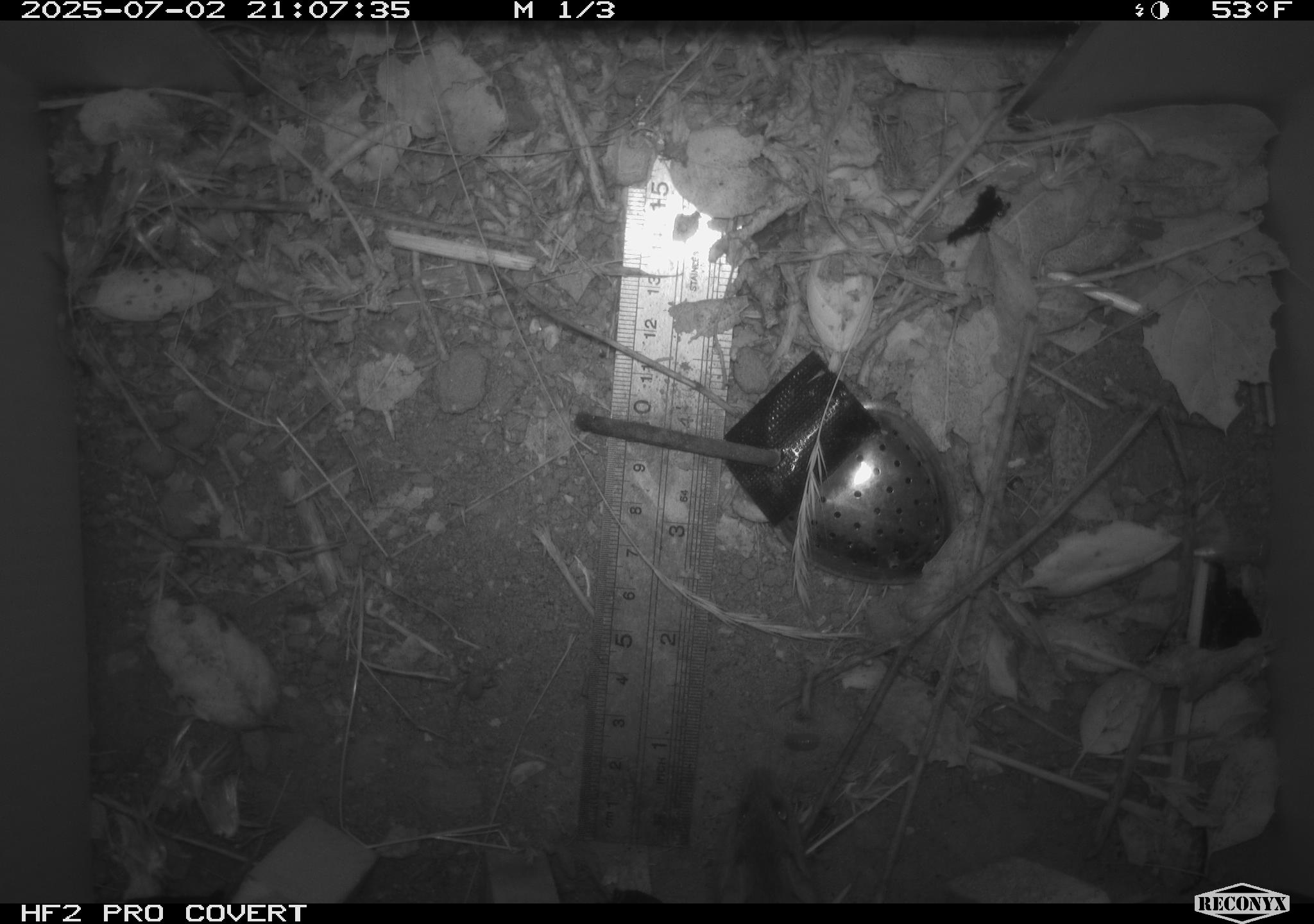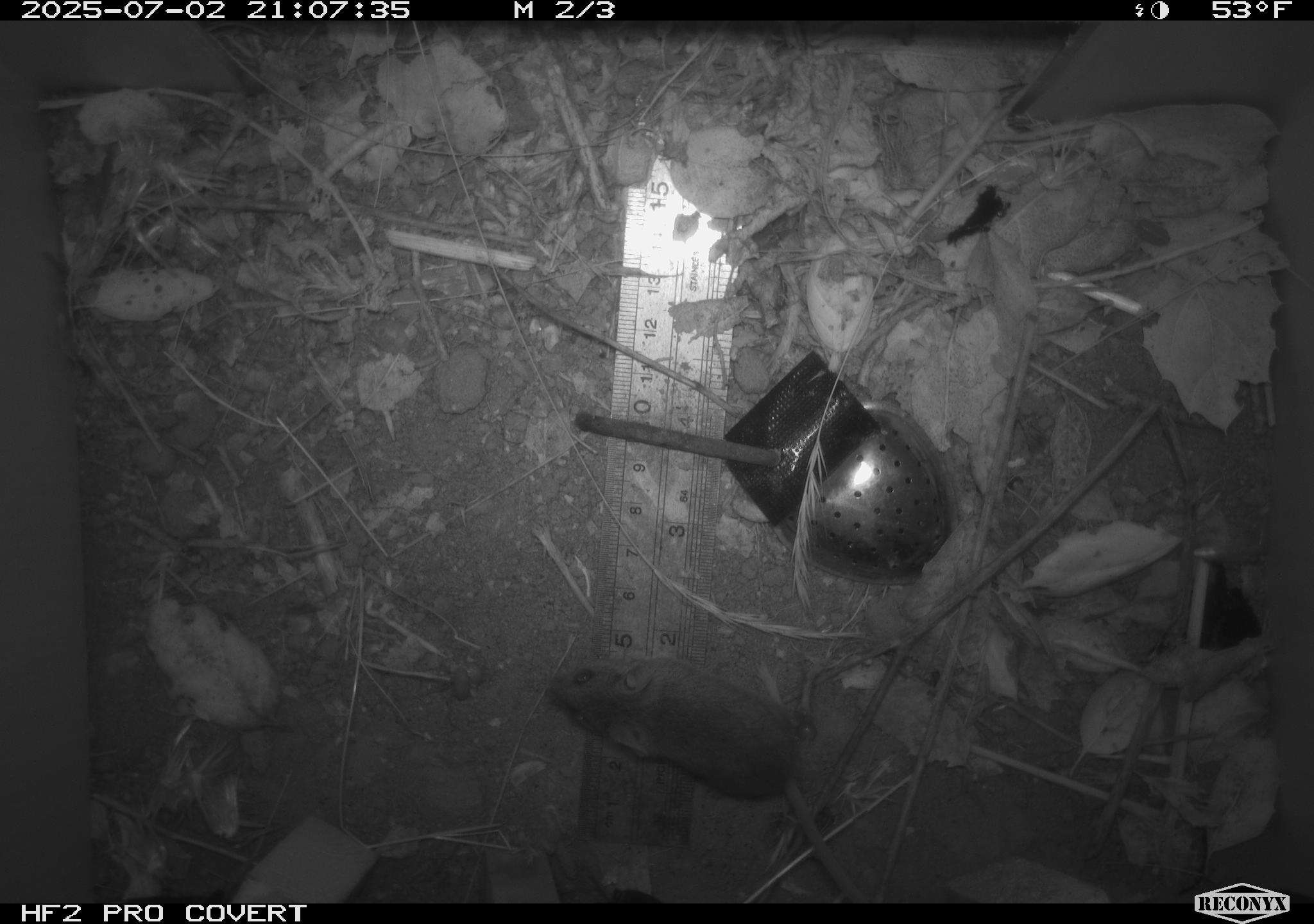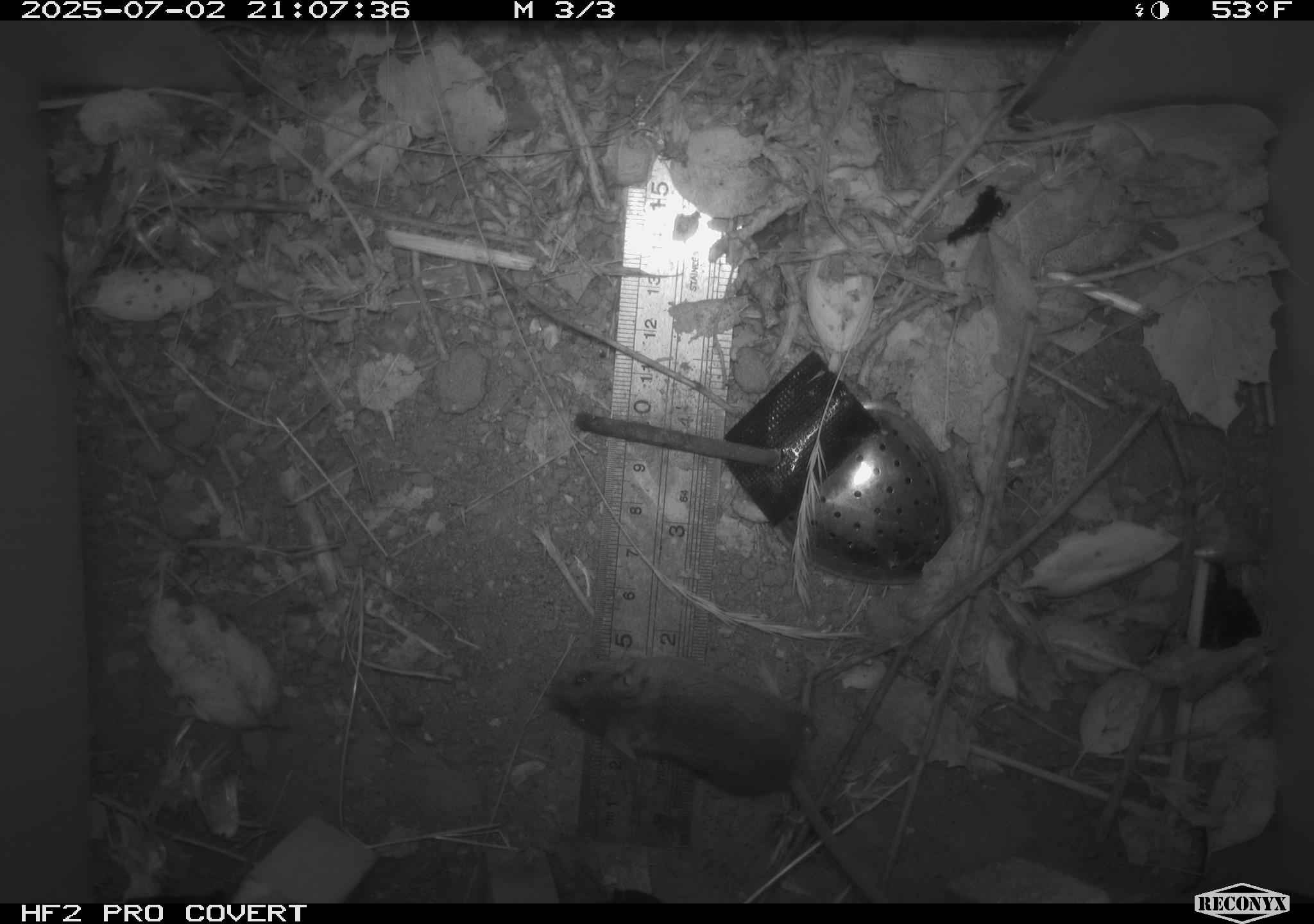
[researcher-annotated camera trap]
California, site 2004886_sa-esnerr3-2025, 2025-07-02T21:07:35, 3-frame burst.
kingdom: Animalia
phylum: Chordata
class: Mammalia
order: Rodentia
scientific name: Rodentia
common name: rodent